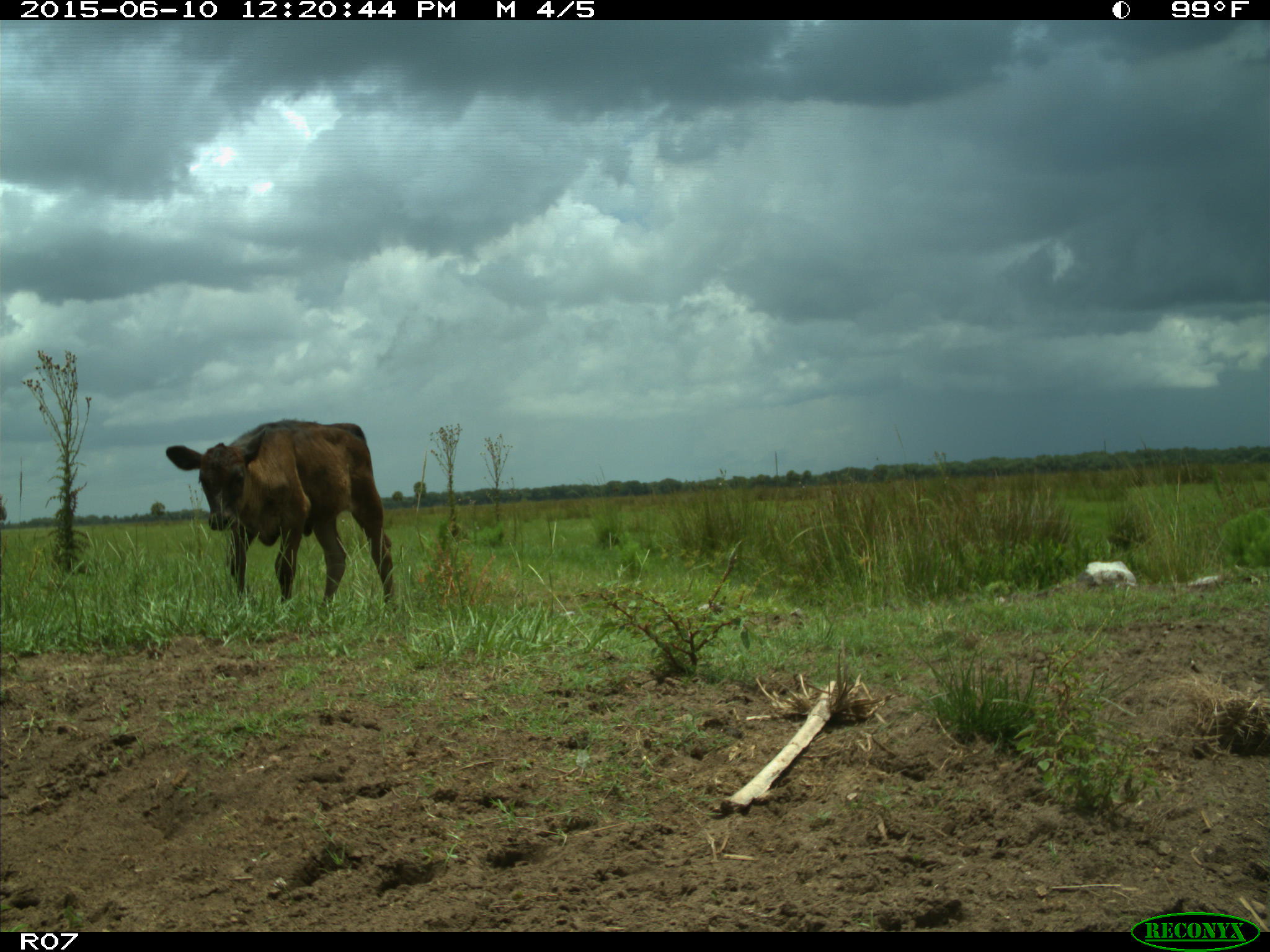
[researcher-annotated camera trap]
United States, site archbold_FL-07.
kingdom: Animalia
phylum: Chordata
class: Mammalia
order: Artiodactyla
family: Bovidae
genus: Bos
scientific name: Bos taurus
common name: domestic cow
Bos taurus (domestic cow).